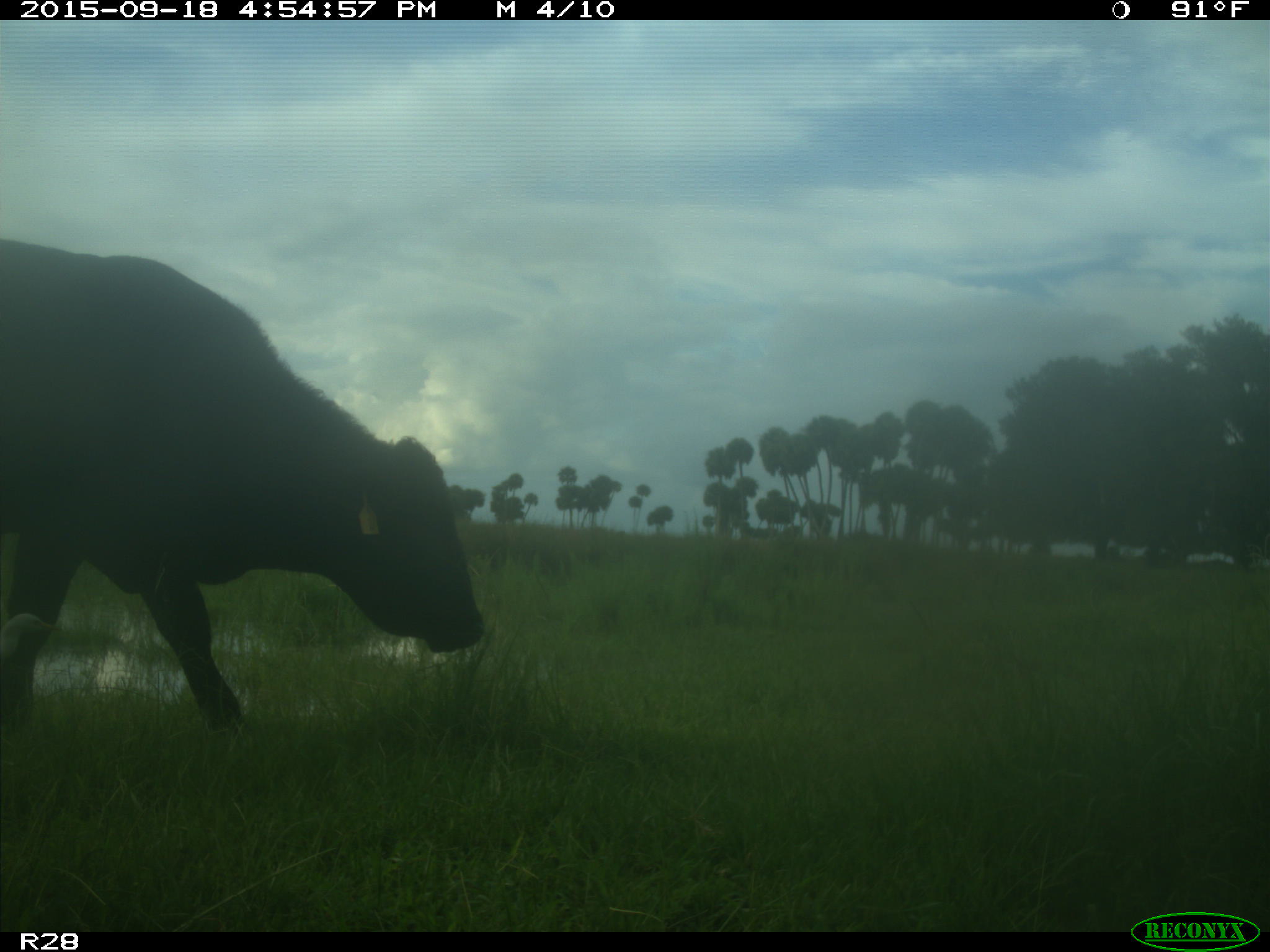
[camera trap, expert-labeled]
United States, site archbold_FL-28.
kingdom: Animalia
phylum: Chordata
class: Mammalia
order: Artiodactyla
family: Bovidae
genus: Bos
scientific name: Bos taurus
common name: domestic cow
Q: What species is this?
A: Bos taurus (domestic cow).